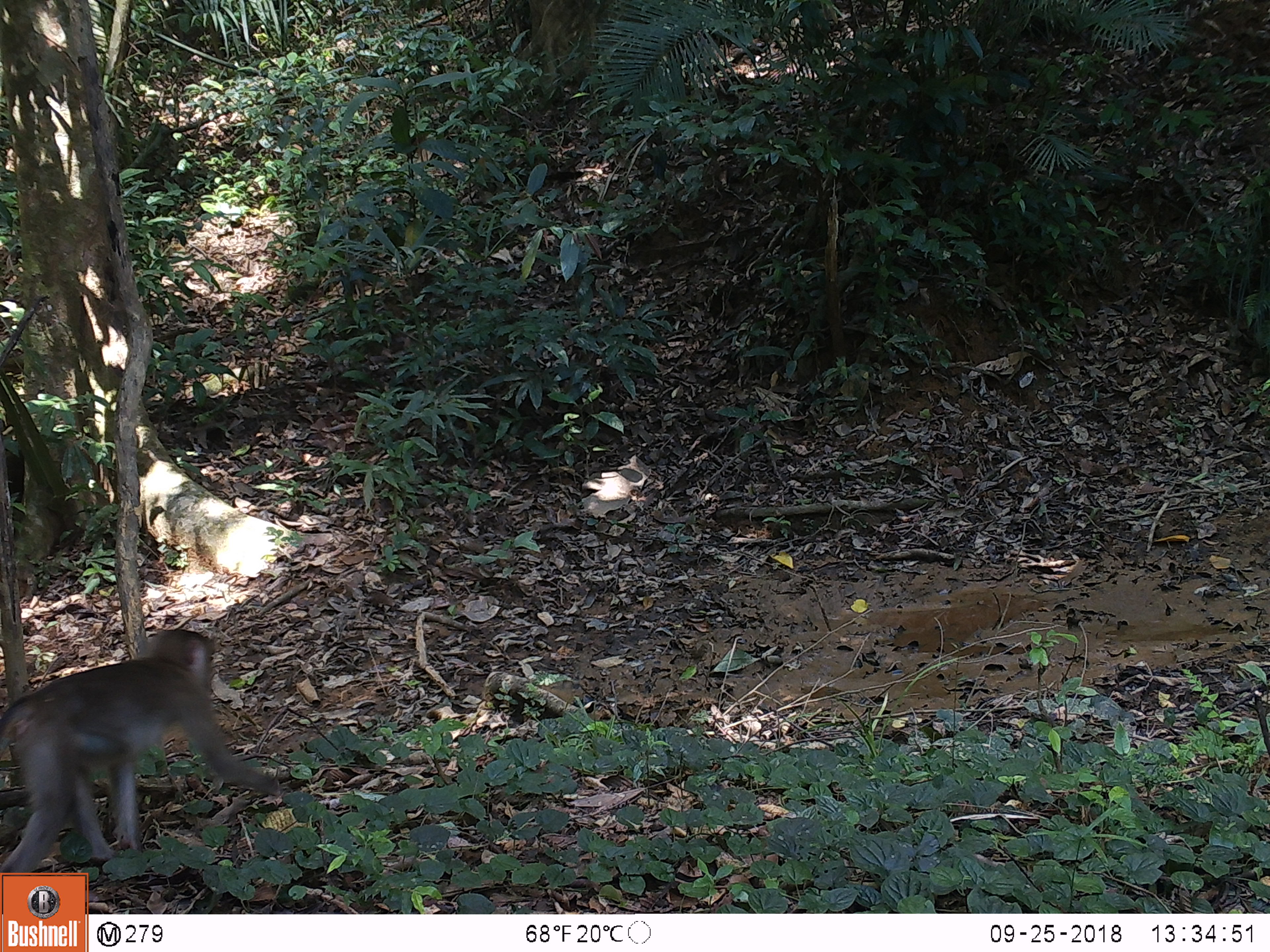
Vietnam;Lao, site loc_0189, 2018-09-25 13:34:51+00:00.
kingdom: Animalia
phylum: Chordata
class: Mammalia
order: Primates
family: Cercopithecidae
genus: Macaca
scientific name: Macaca nemestrina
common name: pig-tailed macaque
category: pig tailed macaque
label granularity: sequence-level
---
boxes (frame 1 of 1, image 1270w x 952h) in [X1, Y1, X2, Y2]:
pig tailed macaque: [0, 629, 282, 871]